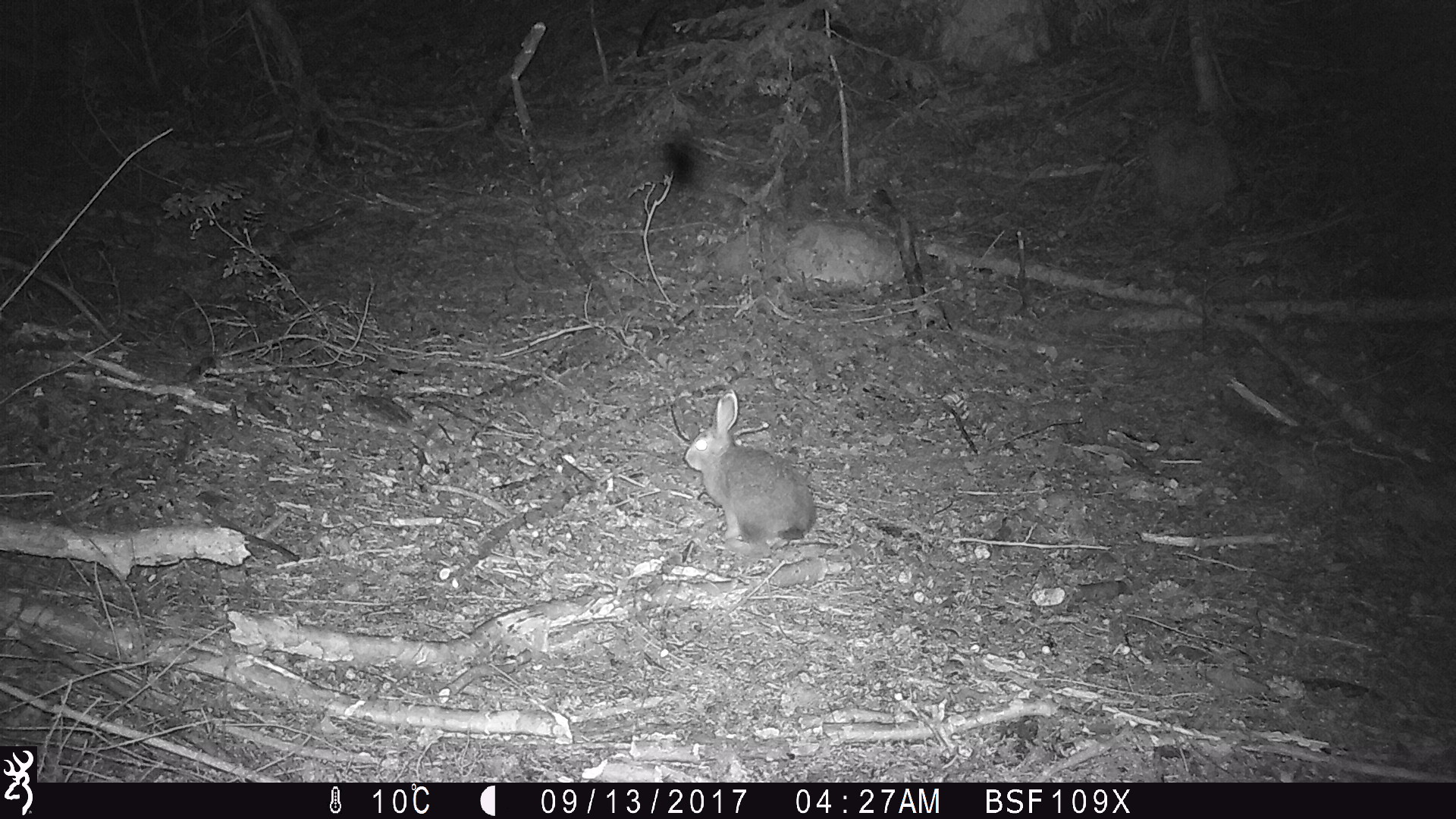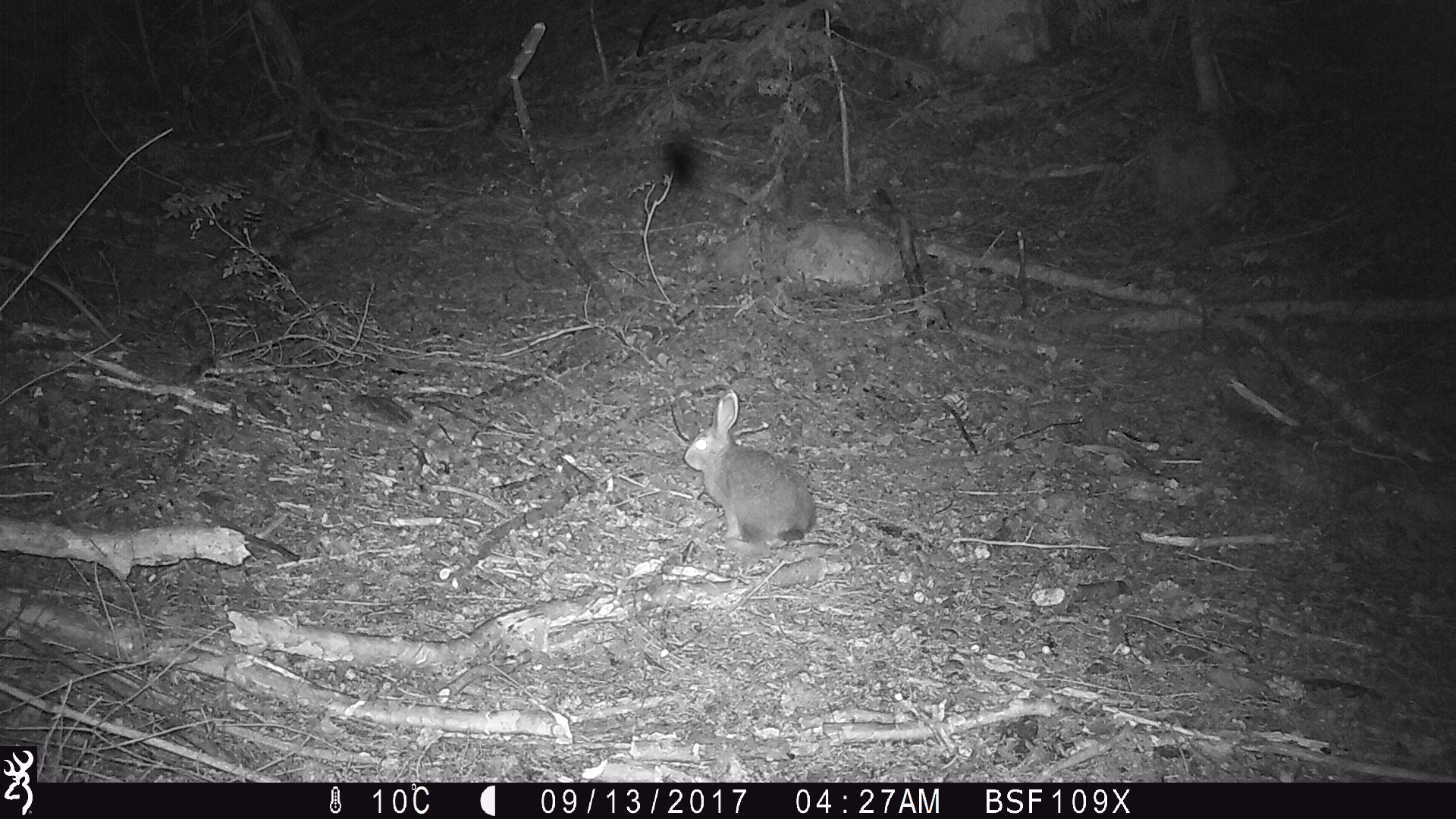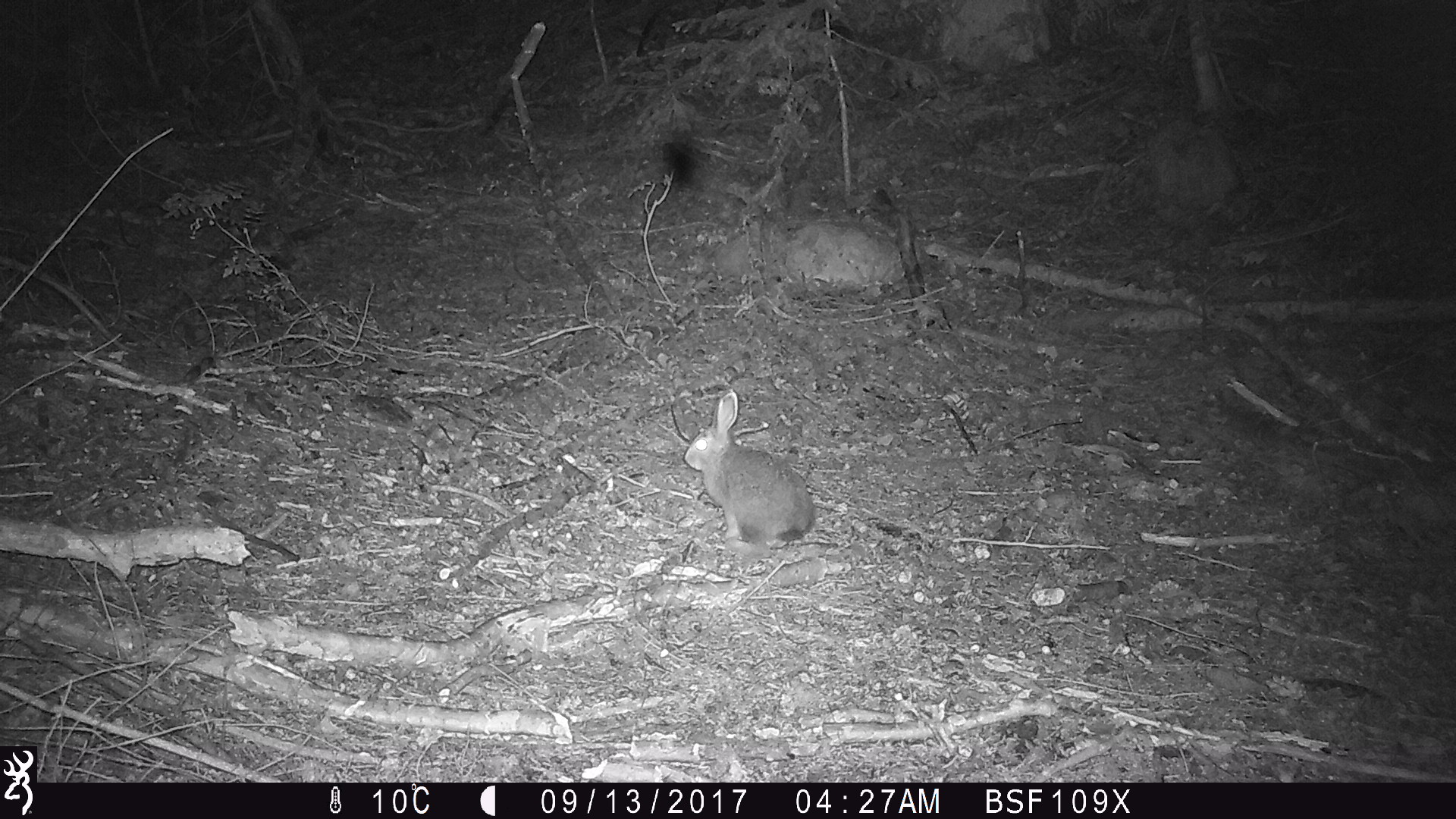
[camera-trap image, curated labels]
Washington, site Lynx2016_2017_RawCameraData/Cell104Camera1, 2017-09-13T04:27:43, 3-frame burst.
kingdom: Animalia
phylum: Chordata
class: Mammalia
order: Lagomorpha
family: Leporidae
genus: Lepus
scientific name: Lepus americanus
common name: snowshoe hare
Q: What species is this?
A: Lepus americanus (snowshoe hare).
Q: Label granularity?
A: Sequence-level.